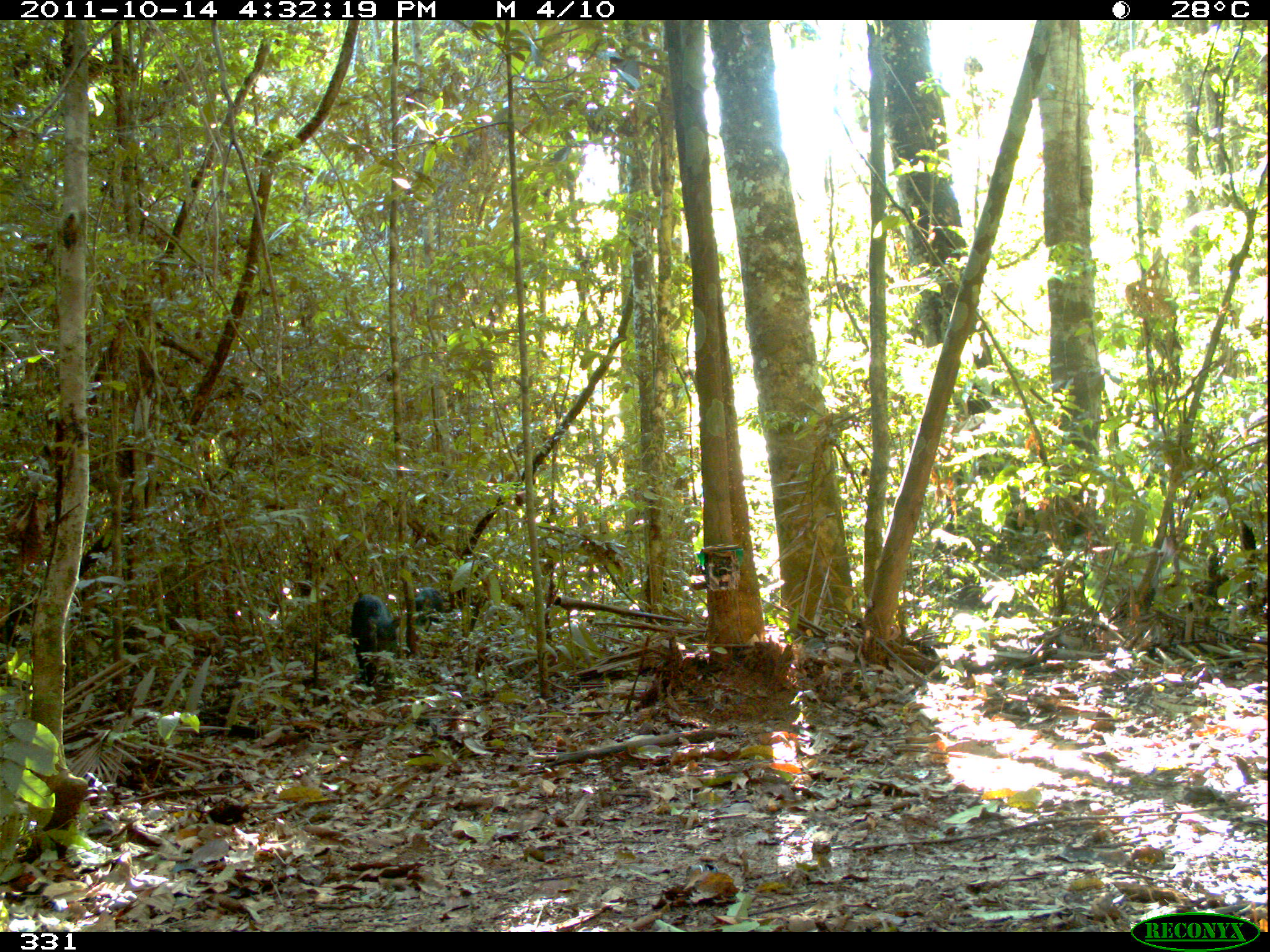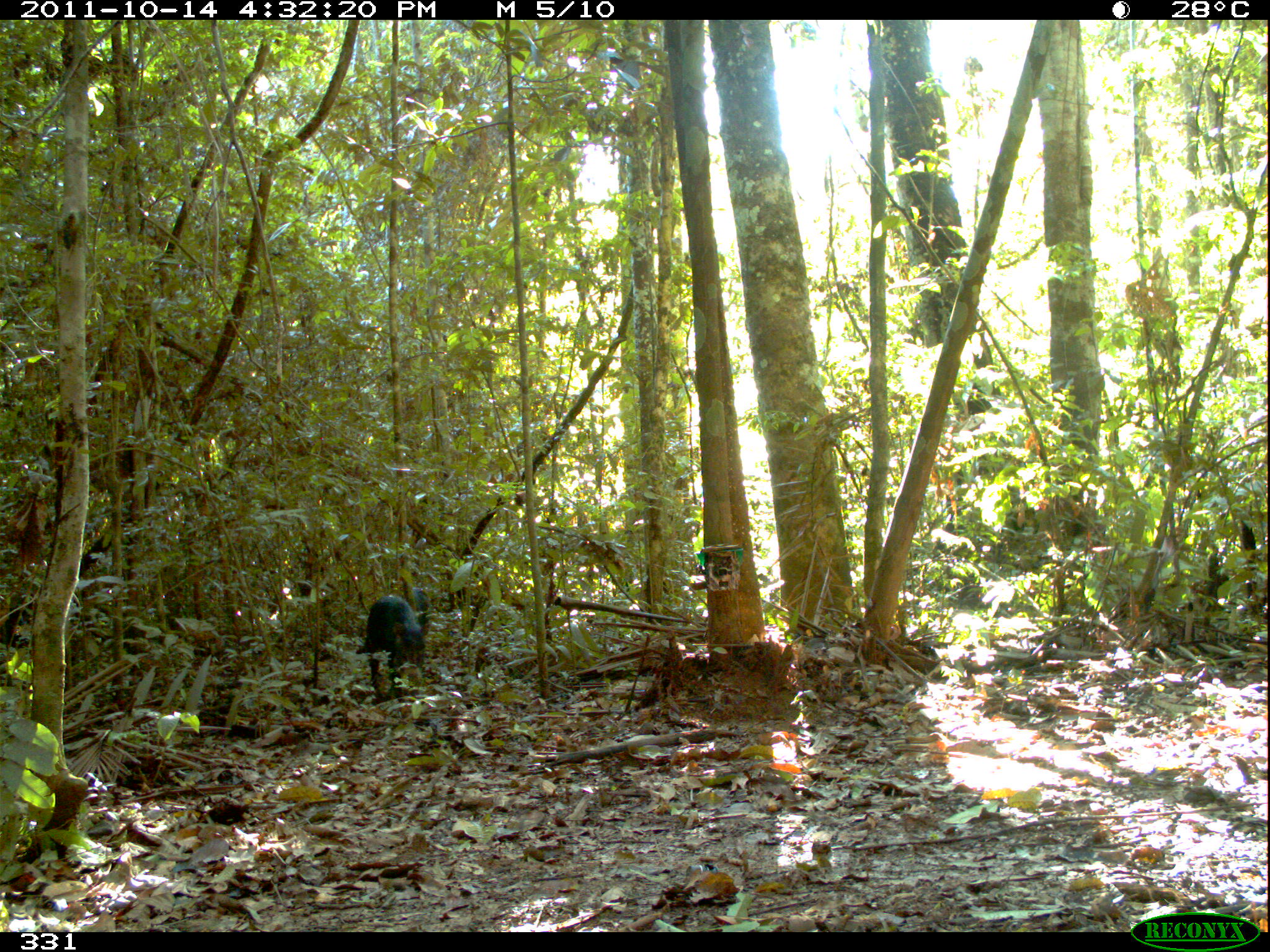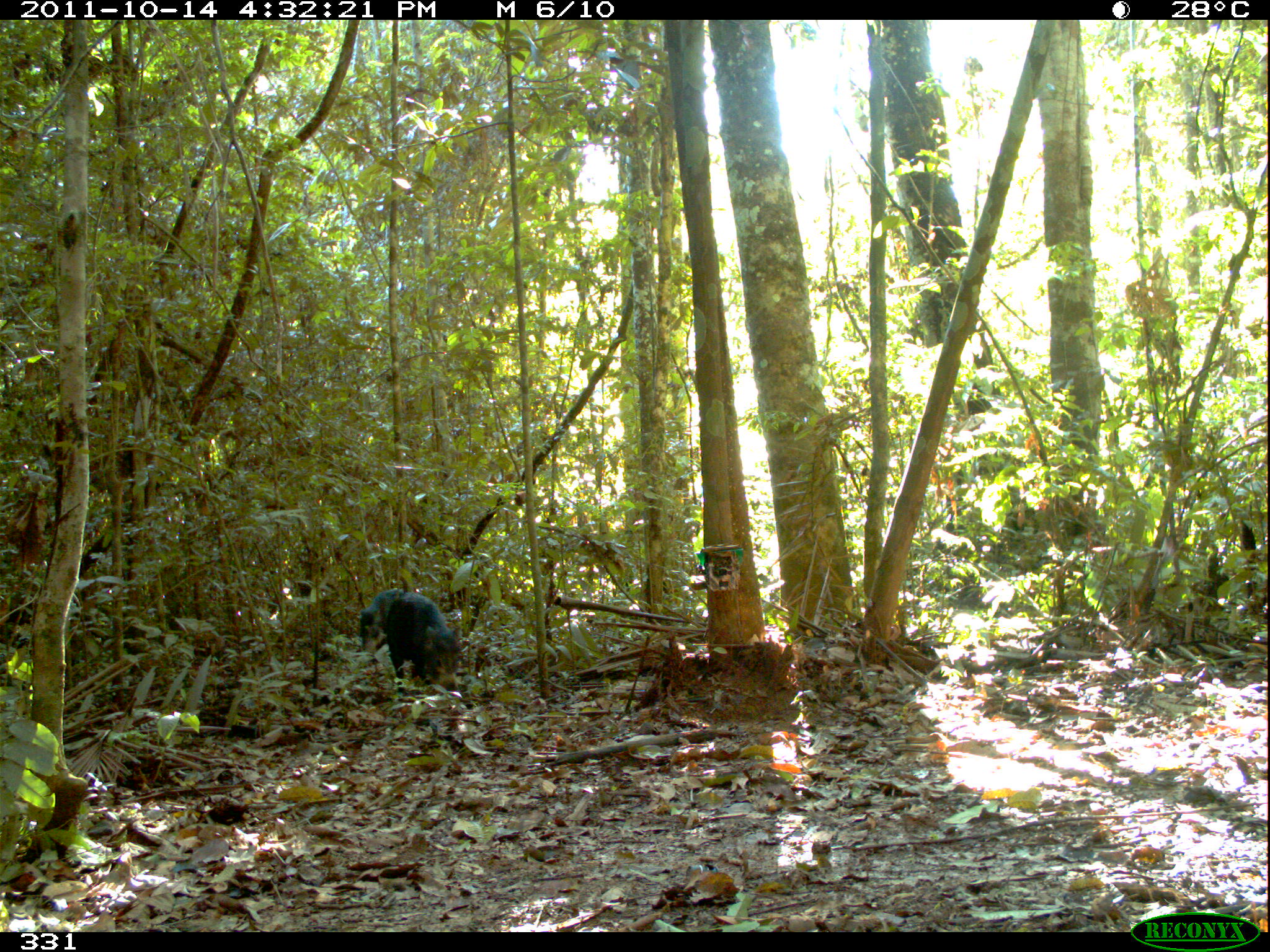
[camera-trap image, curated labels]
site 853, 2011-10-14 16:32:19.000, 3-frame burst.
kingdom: Animalia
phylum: Chordata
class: Mammalia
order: Artiodactyla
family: Tayassuidae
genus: Tayassu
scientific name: Tayassu pecari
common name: white-lipped peccary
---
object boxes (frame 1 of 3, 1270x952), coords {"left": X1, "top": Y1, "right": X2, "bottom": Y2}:
tayassu pecari: {"left": 351, "top": 594, "right": 402, "bottom": 687}; {"left": 415, "top": 587, "right": 452, "bottom": 632}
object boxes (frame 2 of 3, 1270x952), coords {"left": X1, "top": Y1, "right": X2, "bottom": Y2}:
tayassu pecari: {"left": 355, "top": 595, "right": 428, "bottom": 703}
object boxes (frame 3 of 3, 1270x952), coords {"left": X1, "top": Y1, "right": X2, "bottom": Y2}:
tayassu pecari: {"left": 385, "top": 592, "right": 462, "bottom": 692}; {"left": 358, "top": 589, "right": 404, "bottom": 650}